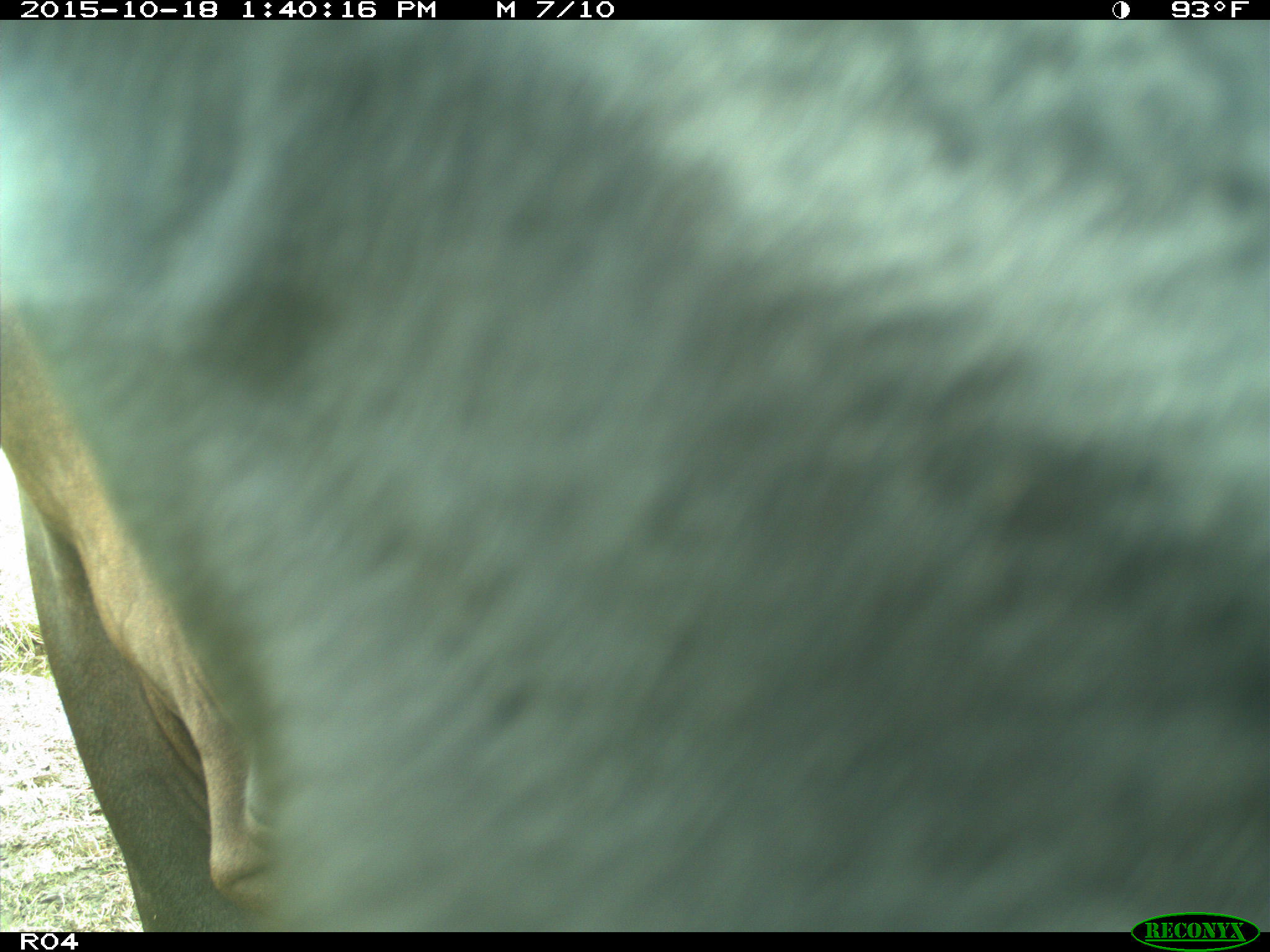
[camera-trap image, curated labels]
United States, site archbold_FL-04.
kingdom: Animalia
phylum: Chordata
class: Mammalia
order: Artiodactyla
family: Bovidae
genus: Bos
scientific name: Bos taurus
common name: domestic cow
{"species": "Bos taurus (domestic cow)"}